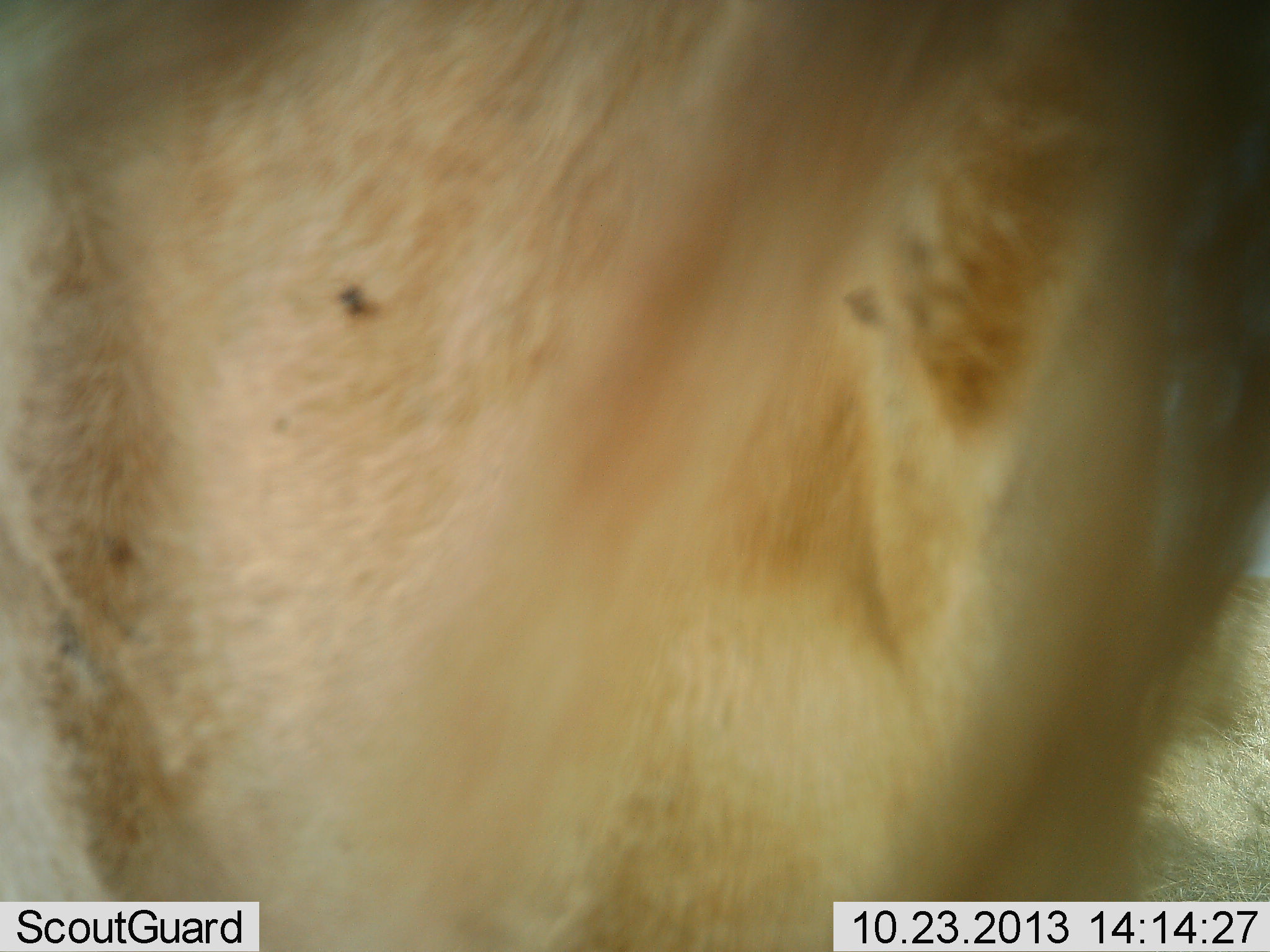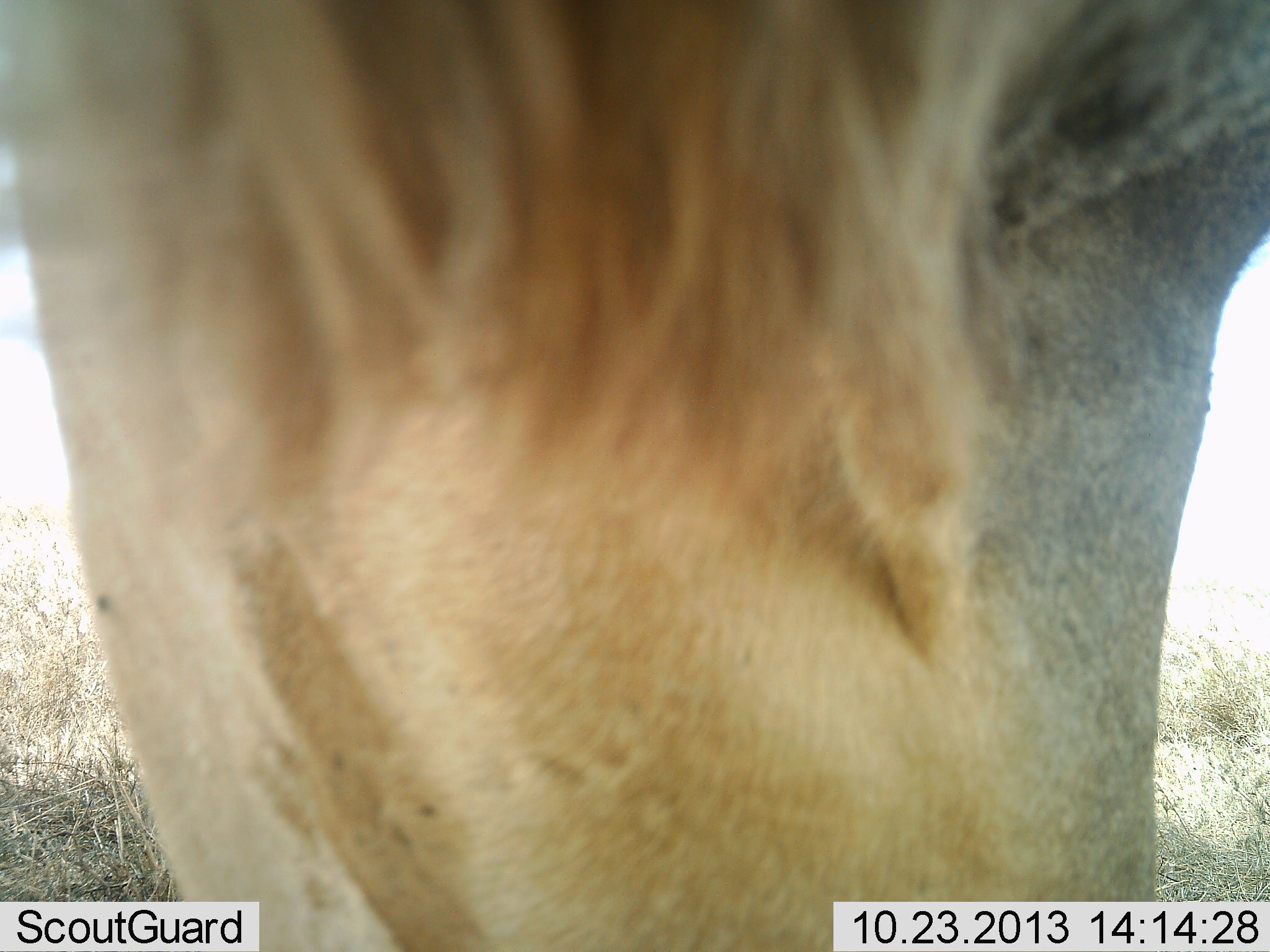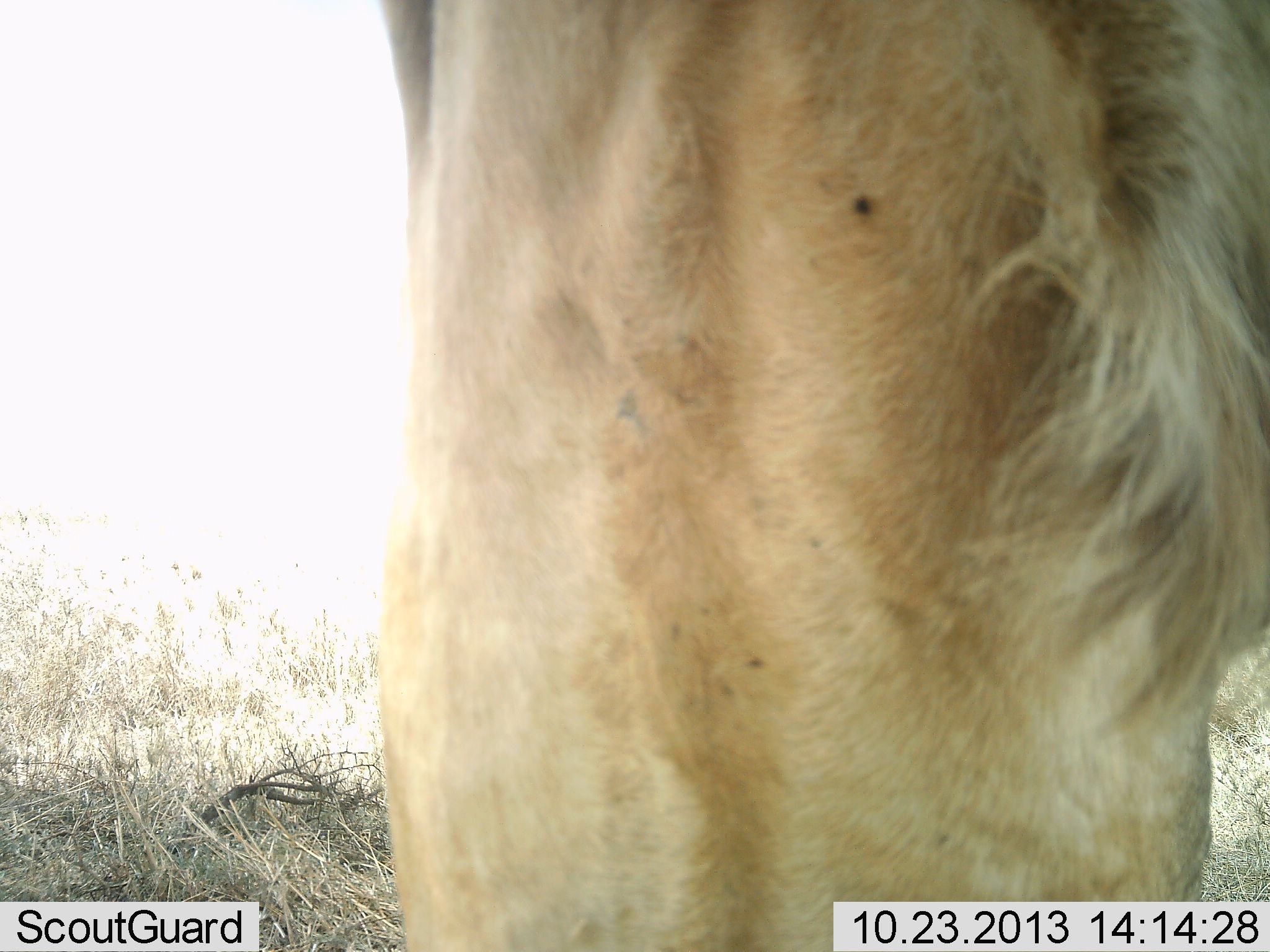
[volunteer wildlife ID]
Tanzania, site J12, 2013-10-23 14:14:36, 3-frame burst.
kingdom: Animalia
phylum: Chordata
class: Mammalia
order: Carnivora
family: Felidae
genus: Panthera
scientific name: Panthera leo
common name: lion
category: lionmale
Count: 1.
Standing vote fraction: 100%.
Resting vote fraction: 0%.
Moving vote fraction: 0%.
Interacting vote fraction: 12%.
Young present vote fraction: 0%.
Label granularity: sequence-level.